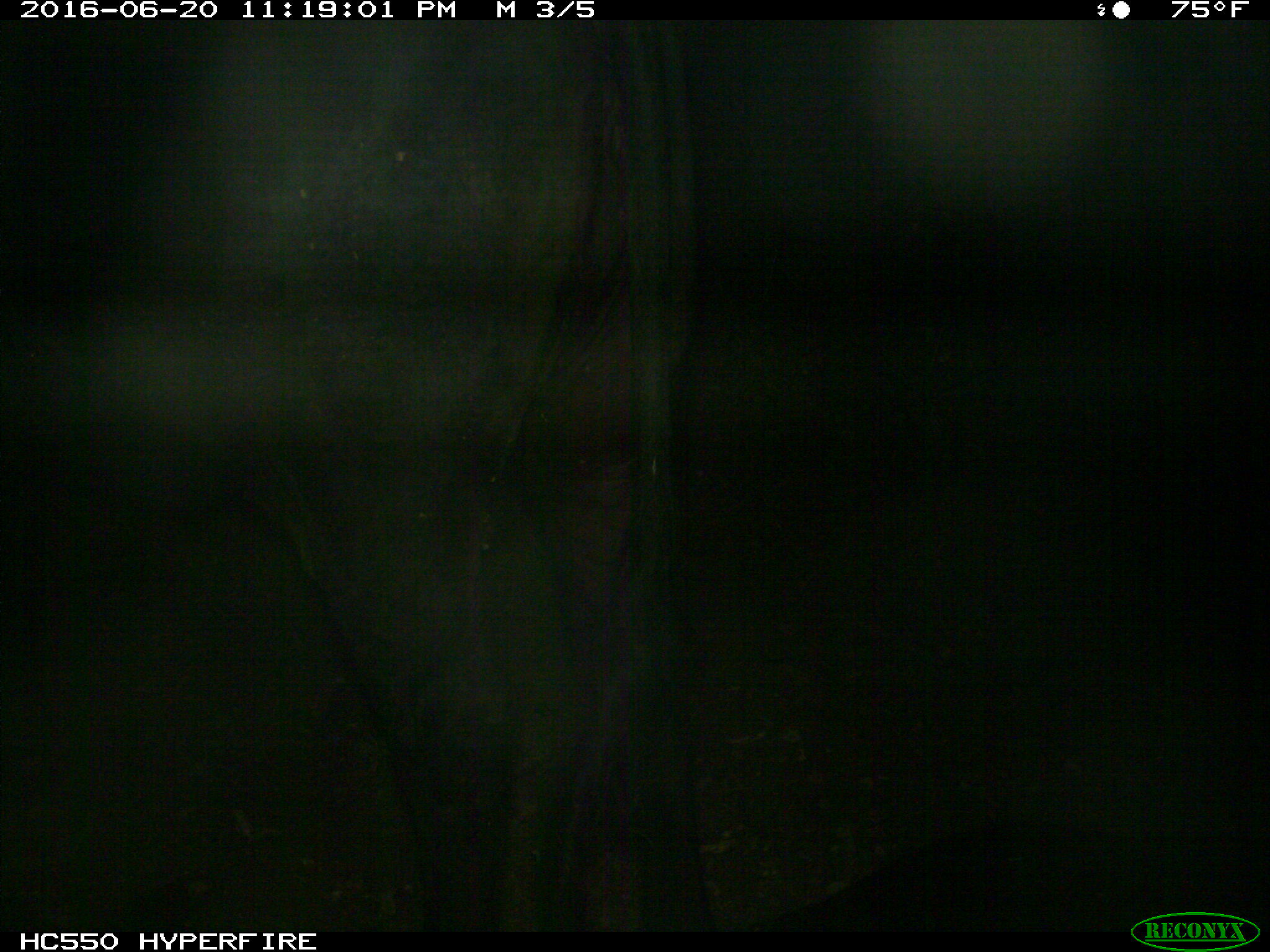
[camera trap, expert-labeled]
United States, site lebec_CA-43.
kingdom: Animalia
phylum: Chordata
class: Mammalia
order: Artiodactyla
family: Bovidae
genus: Bos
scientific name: Bos taurus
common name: domestic cow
Bos taurus (domestic cow).